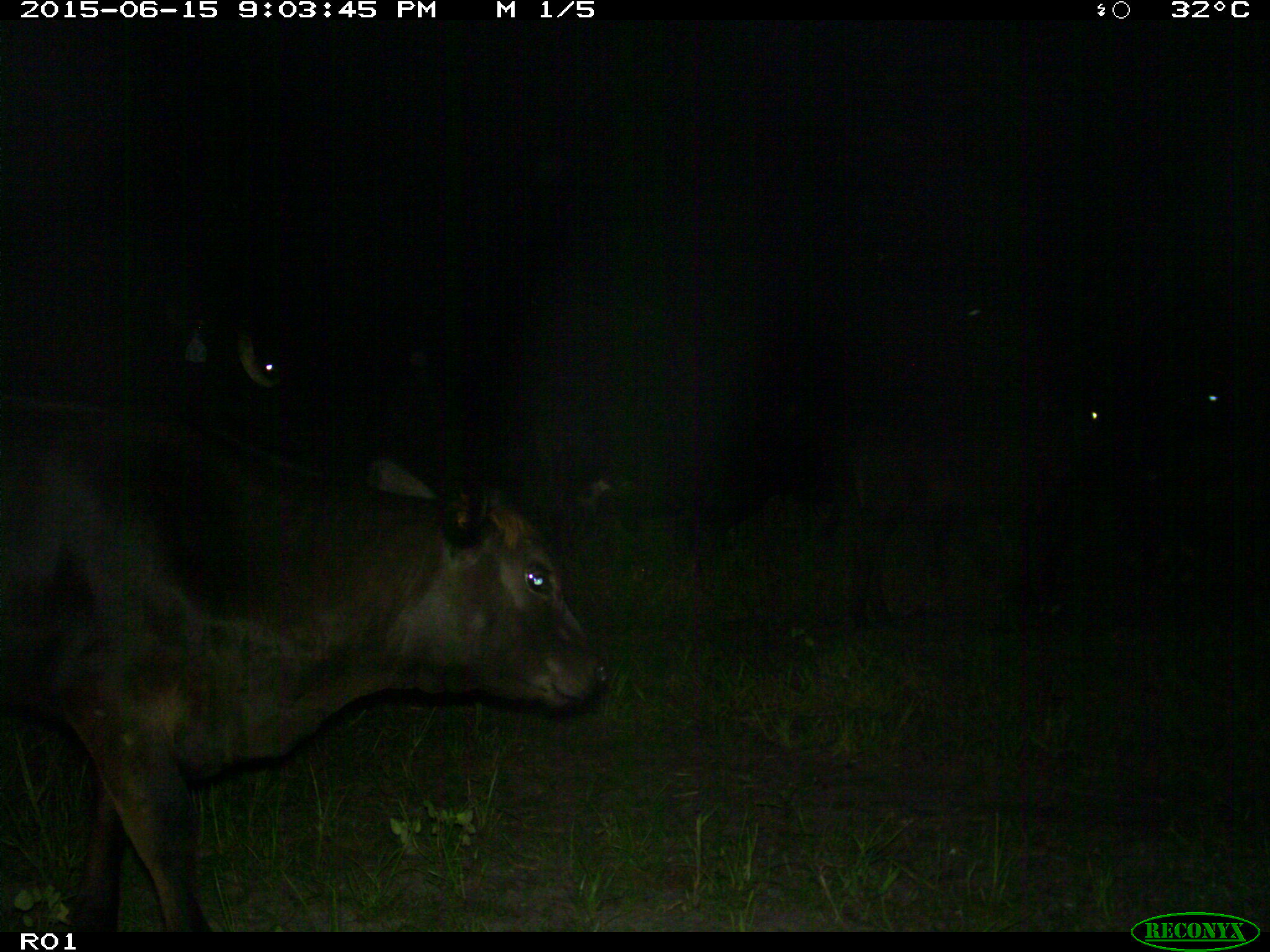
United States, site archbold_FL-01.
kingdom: Animalia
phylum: Chordata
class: Mammalia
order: Artiodactyla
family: Bovidae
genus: Bos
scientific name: Bos taurus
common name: domestic cow